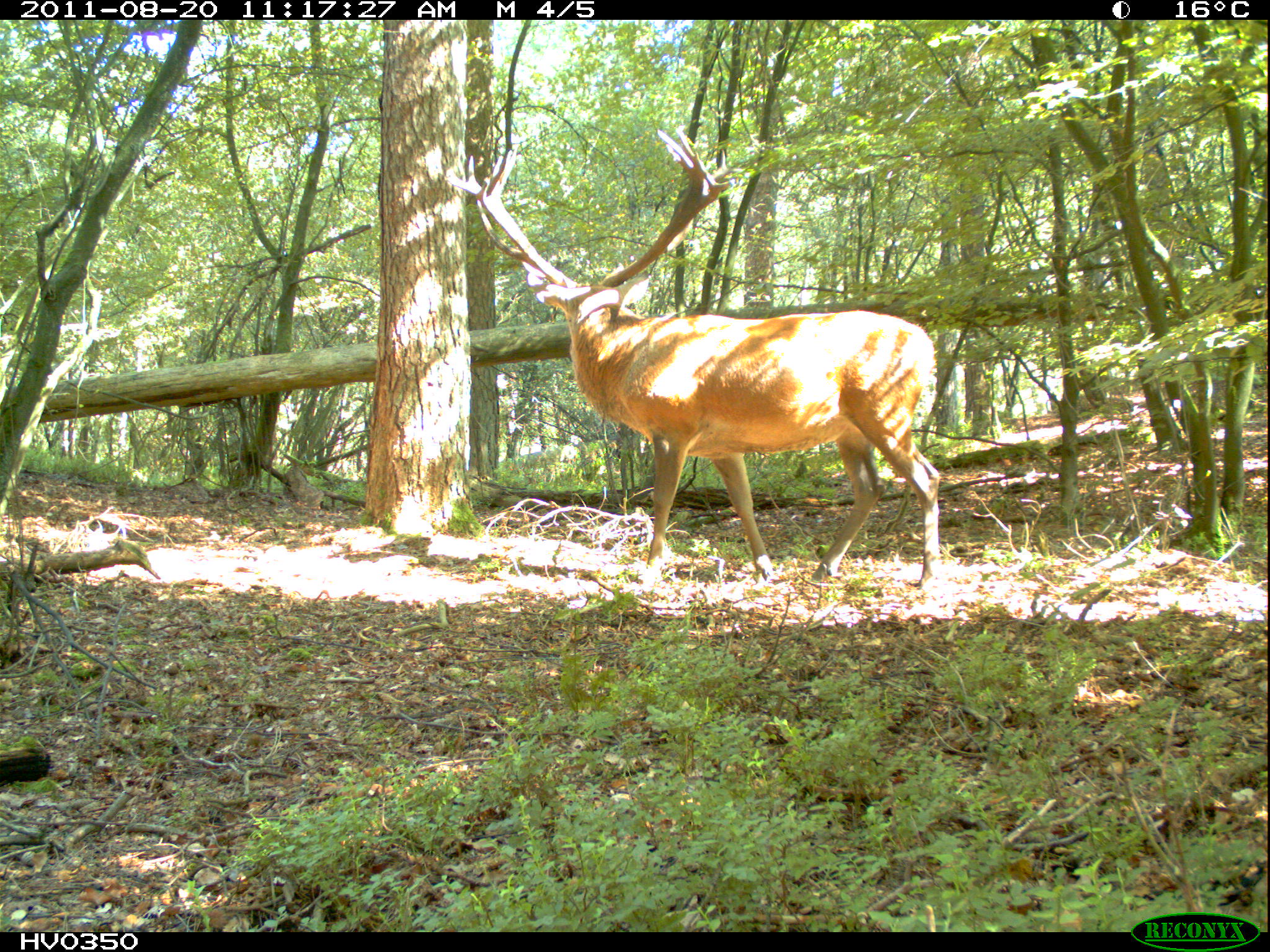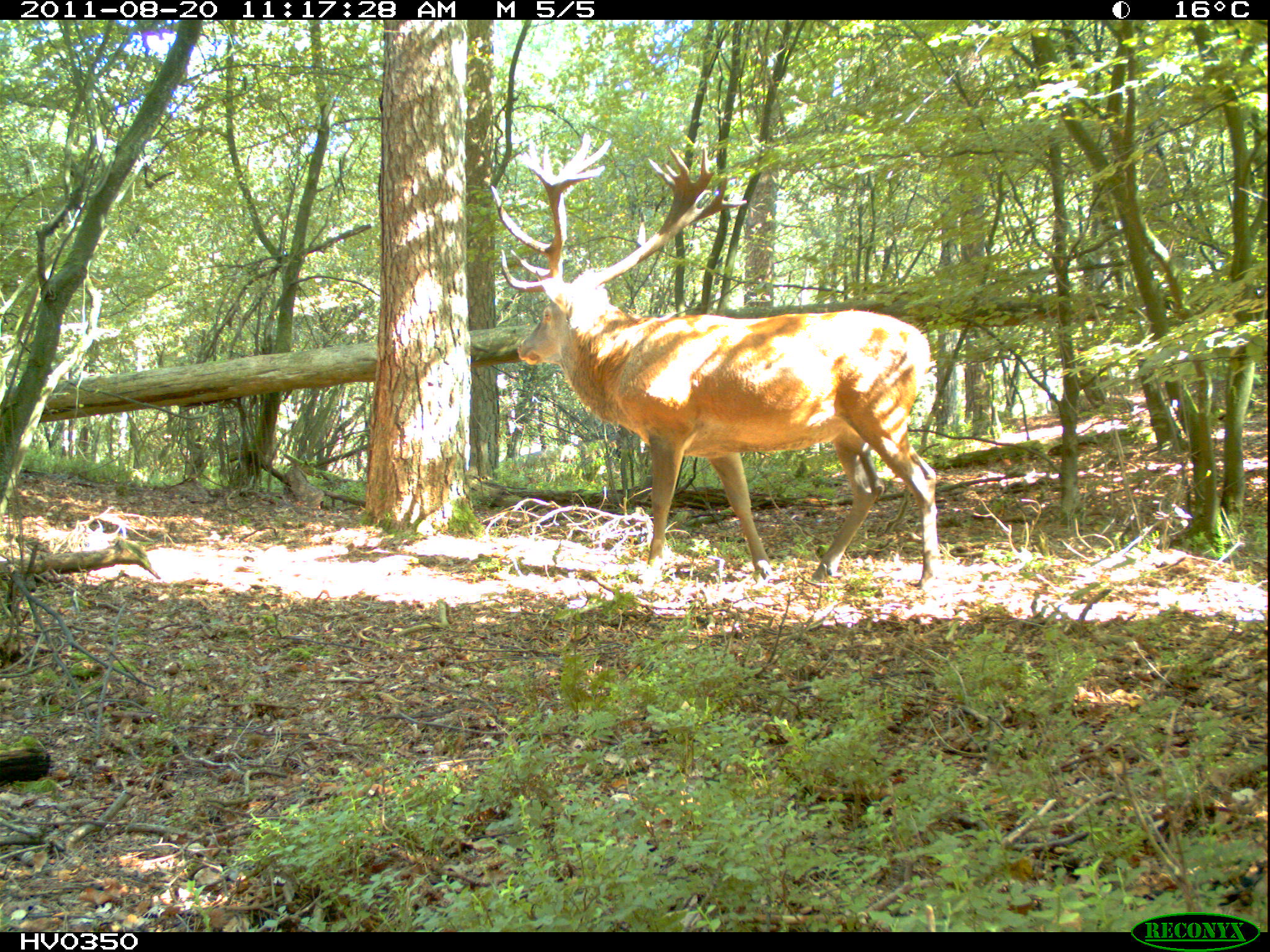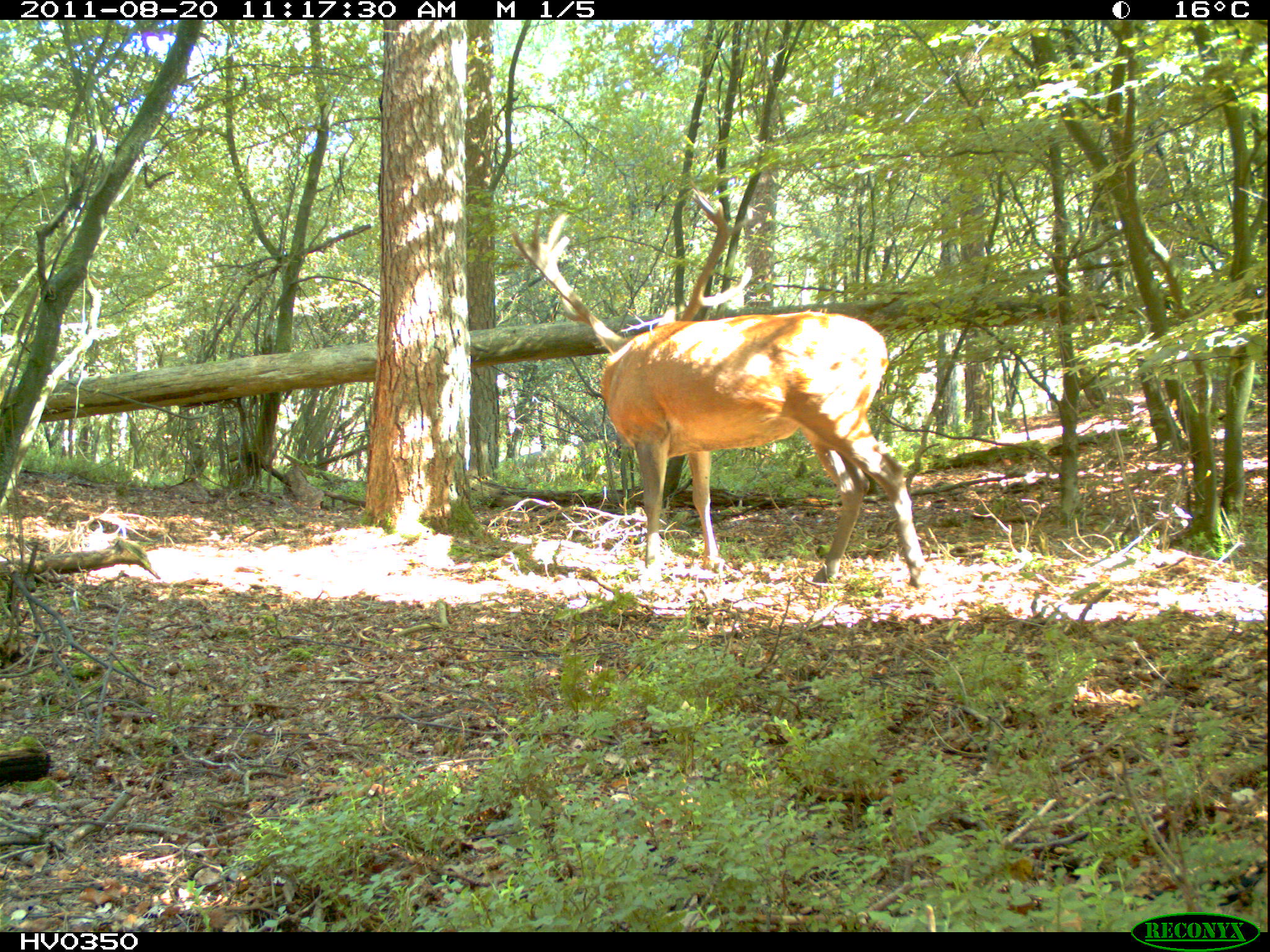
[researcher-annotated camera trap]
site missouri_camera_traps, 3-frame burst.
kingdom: Animalia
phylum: Chordata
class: Mammalia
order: Artiodactyla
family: Cervidae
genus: Cervus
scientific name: Cervus elaphus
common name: red deer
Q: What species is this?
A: Red deer (Cervus elaphus).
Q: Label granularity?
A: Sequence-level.